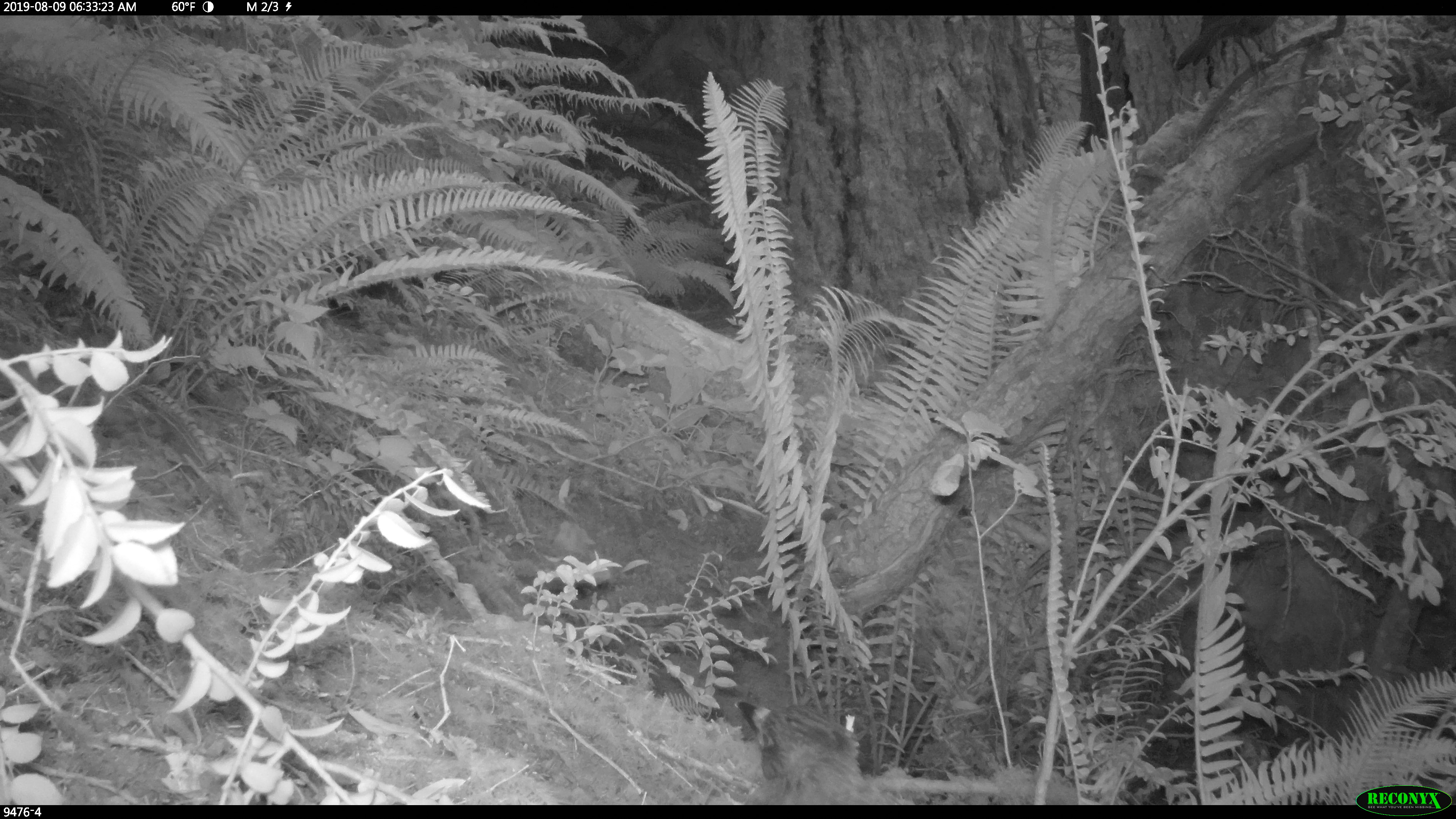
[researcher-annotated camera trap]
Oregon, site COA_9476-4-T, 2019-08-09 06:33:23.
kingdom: Animalia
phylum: Chordata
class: Aves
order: Passeriformes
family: Corvidae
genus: Cyanocitta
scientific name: Cyanocitta stelleri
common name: steller's jay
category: stellers jay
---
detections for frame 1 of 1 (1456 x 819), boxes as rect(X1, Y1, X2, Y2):
stellers jay: rect(731, 692, 917, 802)